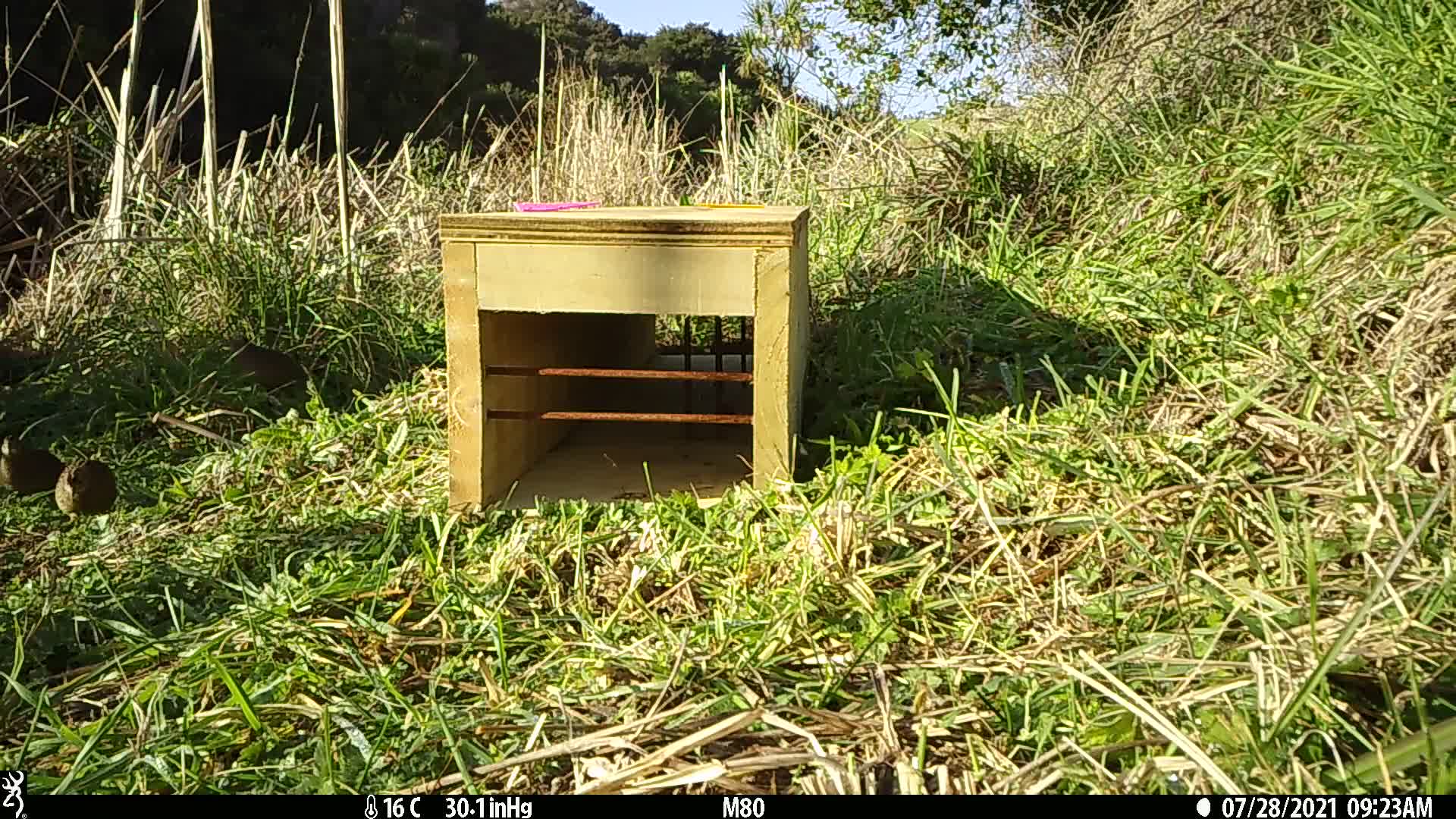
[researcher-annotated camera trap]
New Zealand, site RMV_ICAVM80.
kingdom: Animalia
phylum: Chordata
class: Aves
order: Galliformes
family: Phasianidae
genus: Synoicus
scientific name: Synoicus ypsilophorus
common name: brown quail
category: quail brown